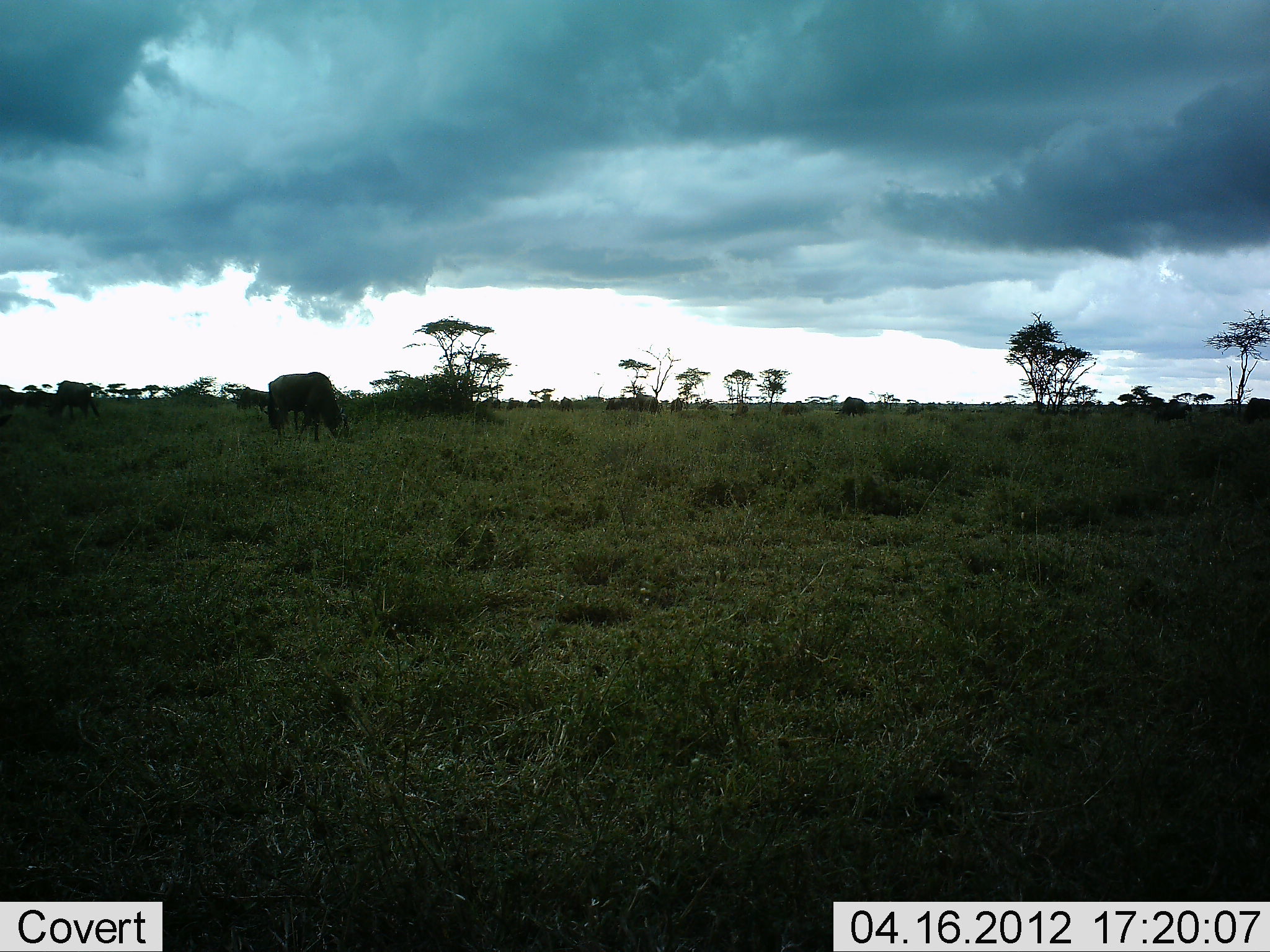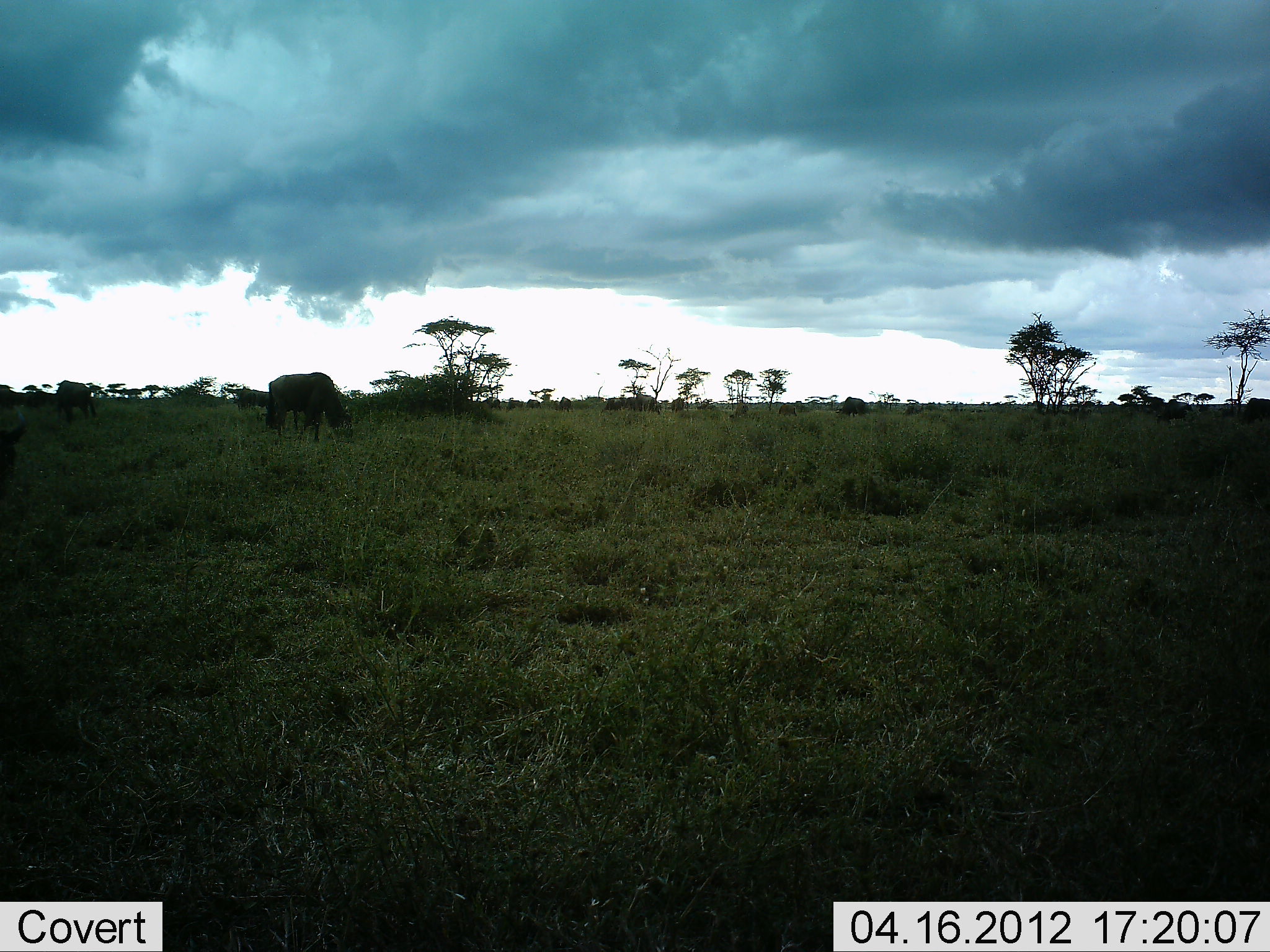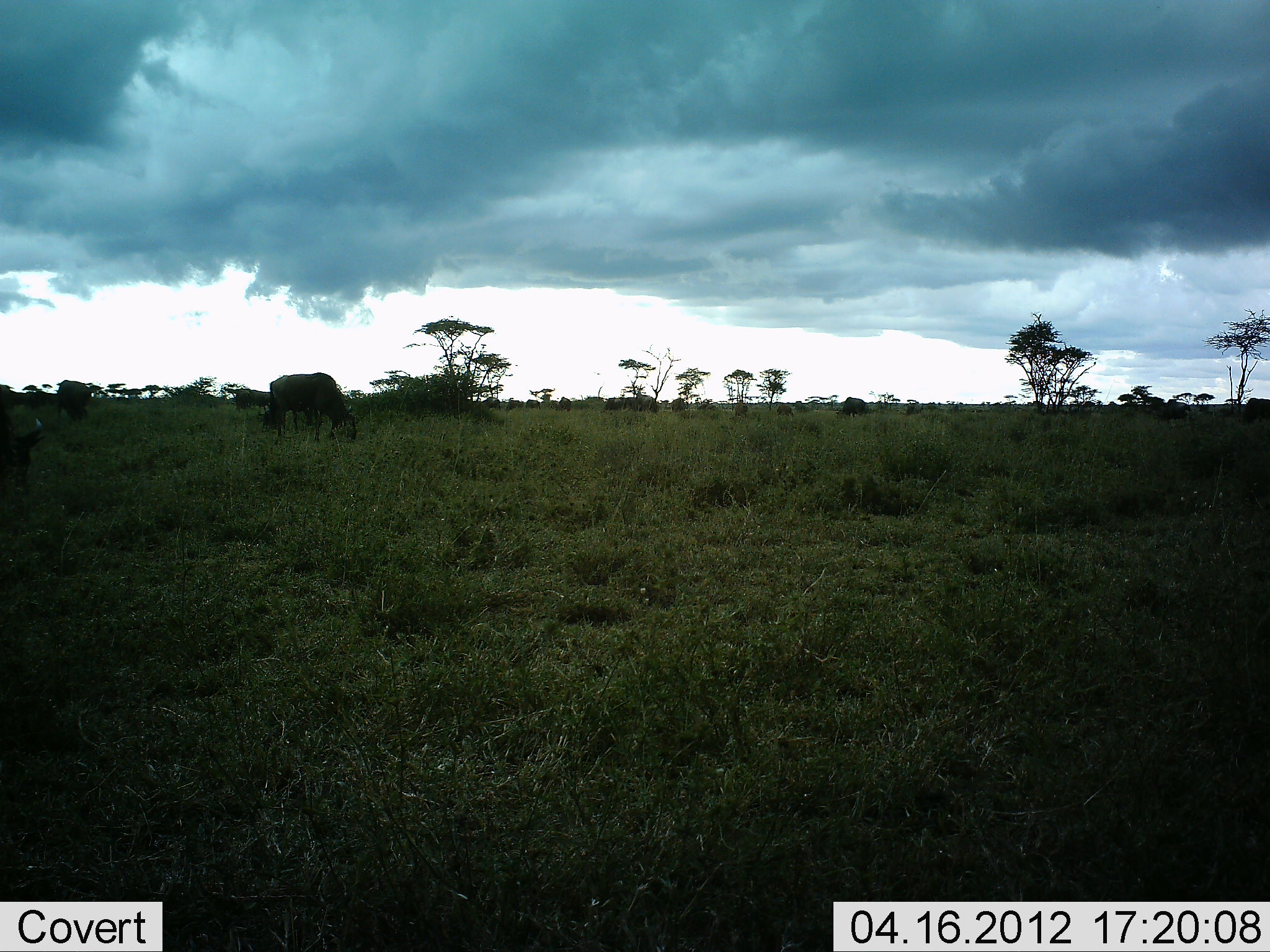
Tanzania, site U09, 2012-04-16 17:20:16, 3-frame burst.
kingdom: Animalia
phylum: Chordata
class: Mammalia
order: Artiodactyla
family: Bovidae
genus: Connochaetes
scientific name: Connochaetes taurinus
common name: blue wildebeest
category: wildebeest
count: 11-50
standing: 30%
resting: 0%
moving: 30%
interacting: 0%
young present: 0%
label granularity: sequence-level